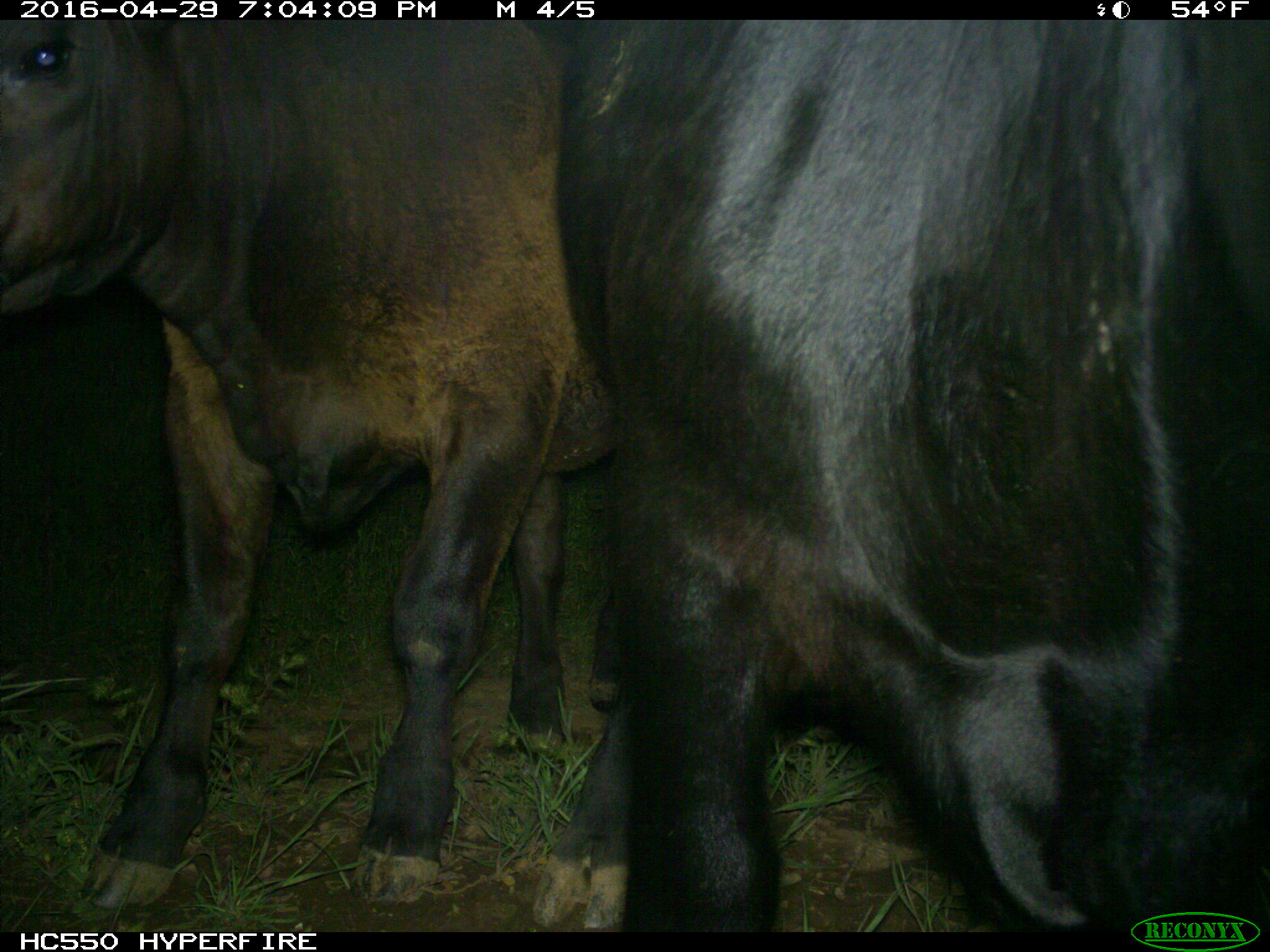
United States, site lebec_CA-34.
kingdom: Animalia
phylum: Chordata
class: Mammalia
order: Artiodactyla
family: Bovidae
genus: Bos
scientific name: Bos taurus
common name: domestic cow